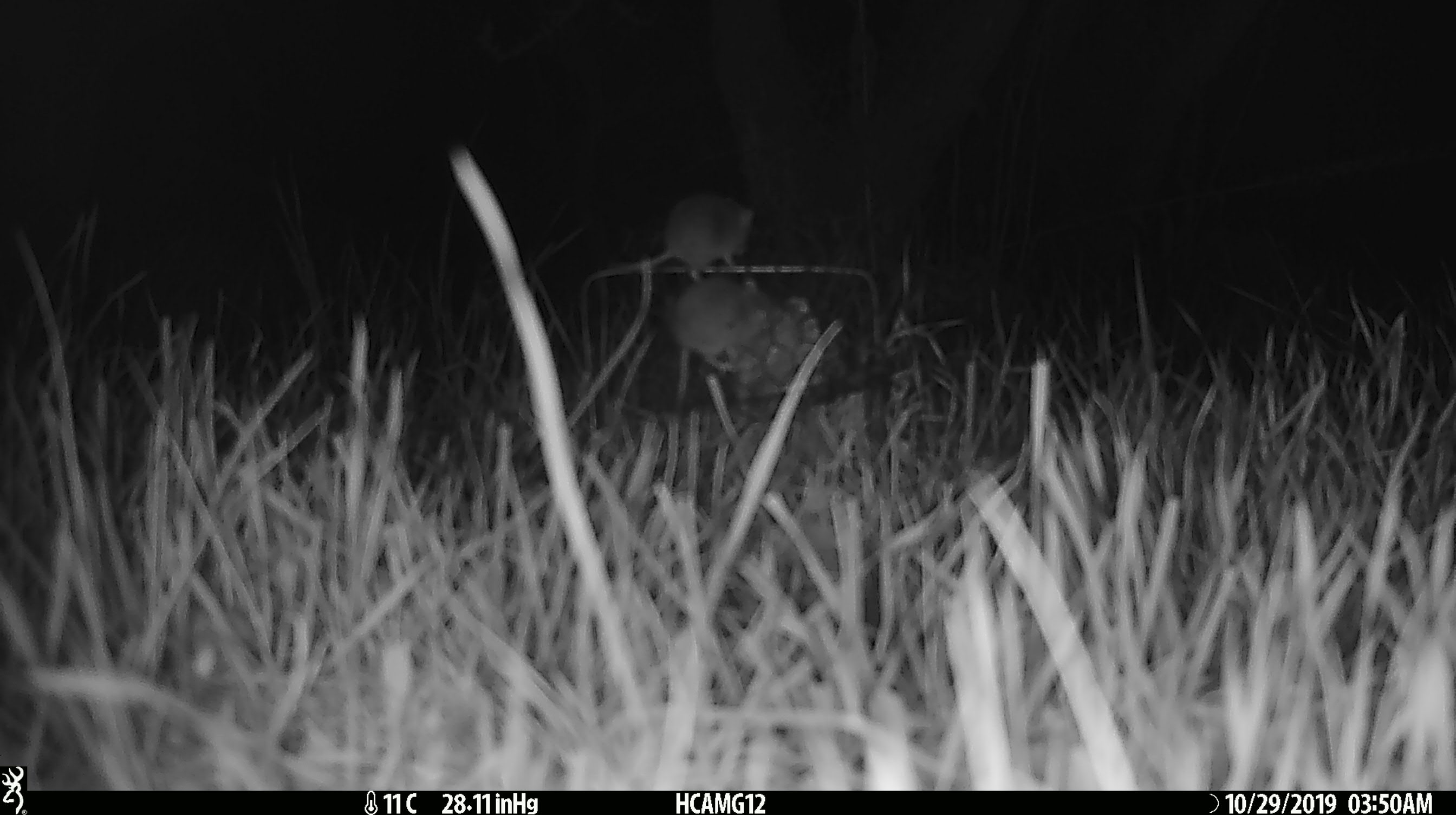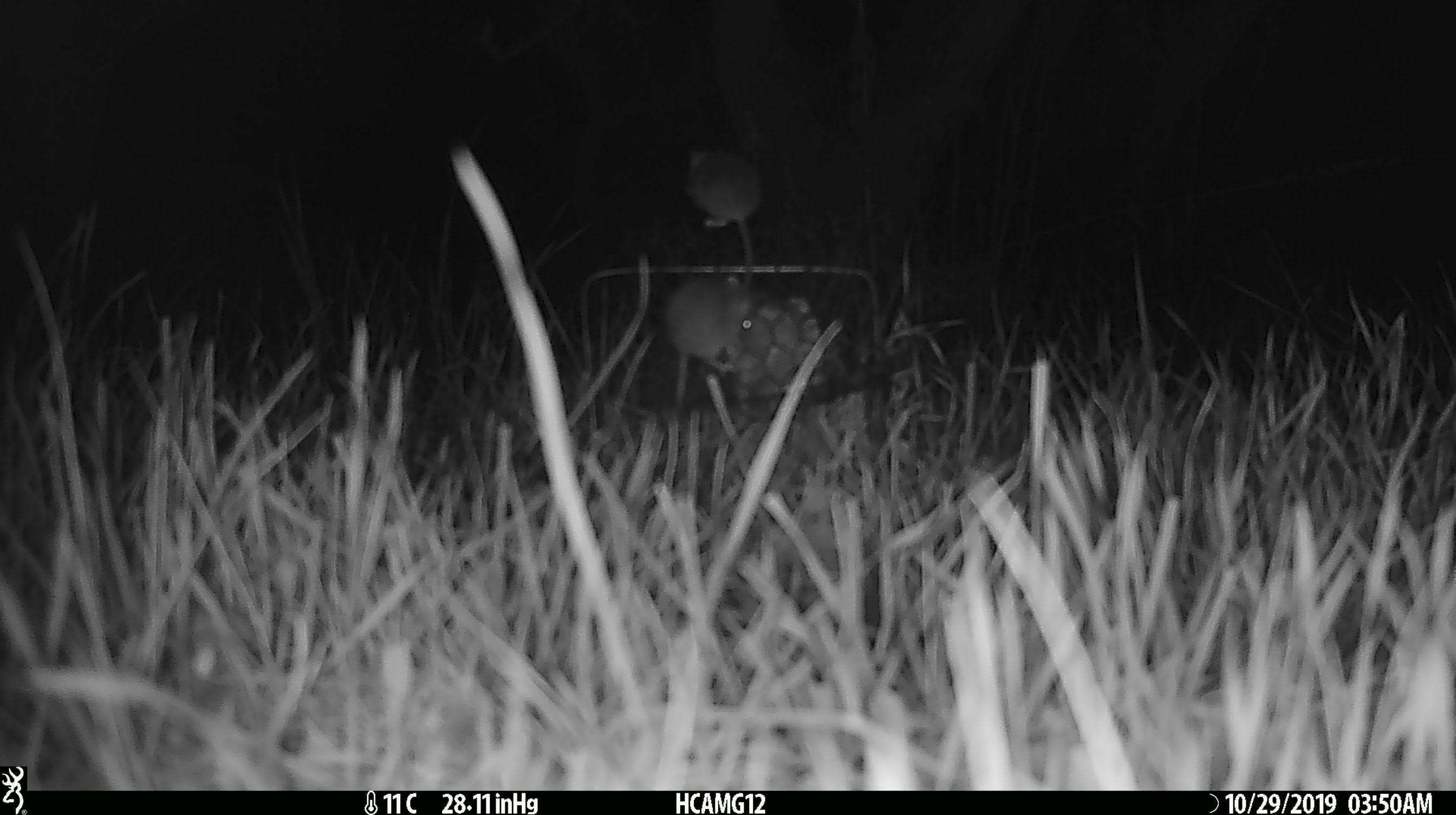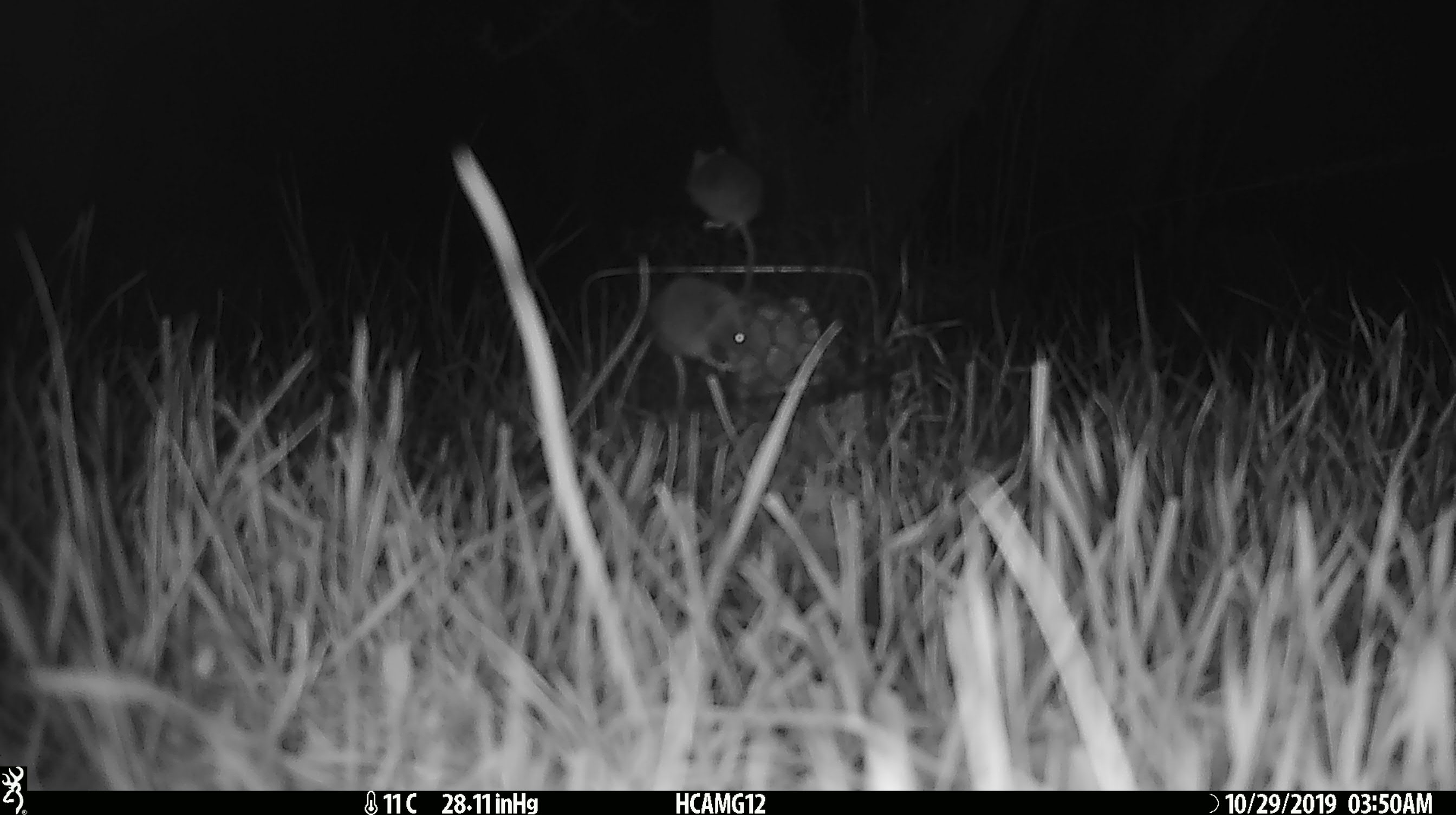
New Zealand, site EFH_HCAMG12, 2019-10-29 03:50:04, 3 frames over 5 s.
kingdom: Animalia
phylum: Chordata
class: Mammalia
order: Rodentia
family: Muridae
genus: Mus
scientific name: Mus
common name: mouse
Mouse (Mus).